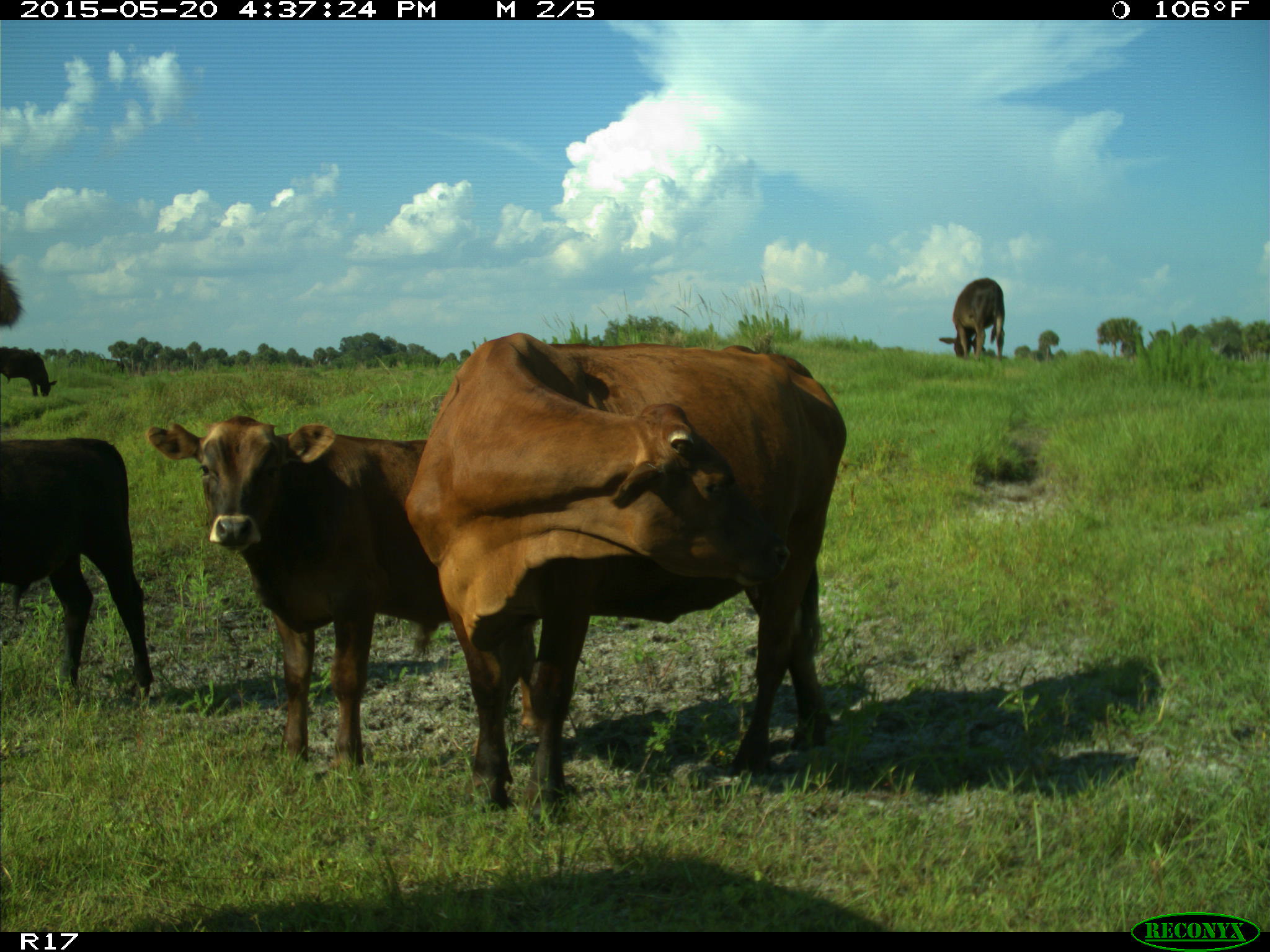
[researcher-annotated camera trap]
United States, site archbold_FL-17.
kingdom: Animalia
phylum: Chordata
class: Mammalia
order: Artiodactyla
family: Bovidae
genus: Bos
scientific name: Bos taurus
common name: domestic cow